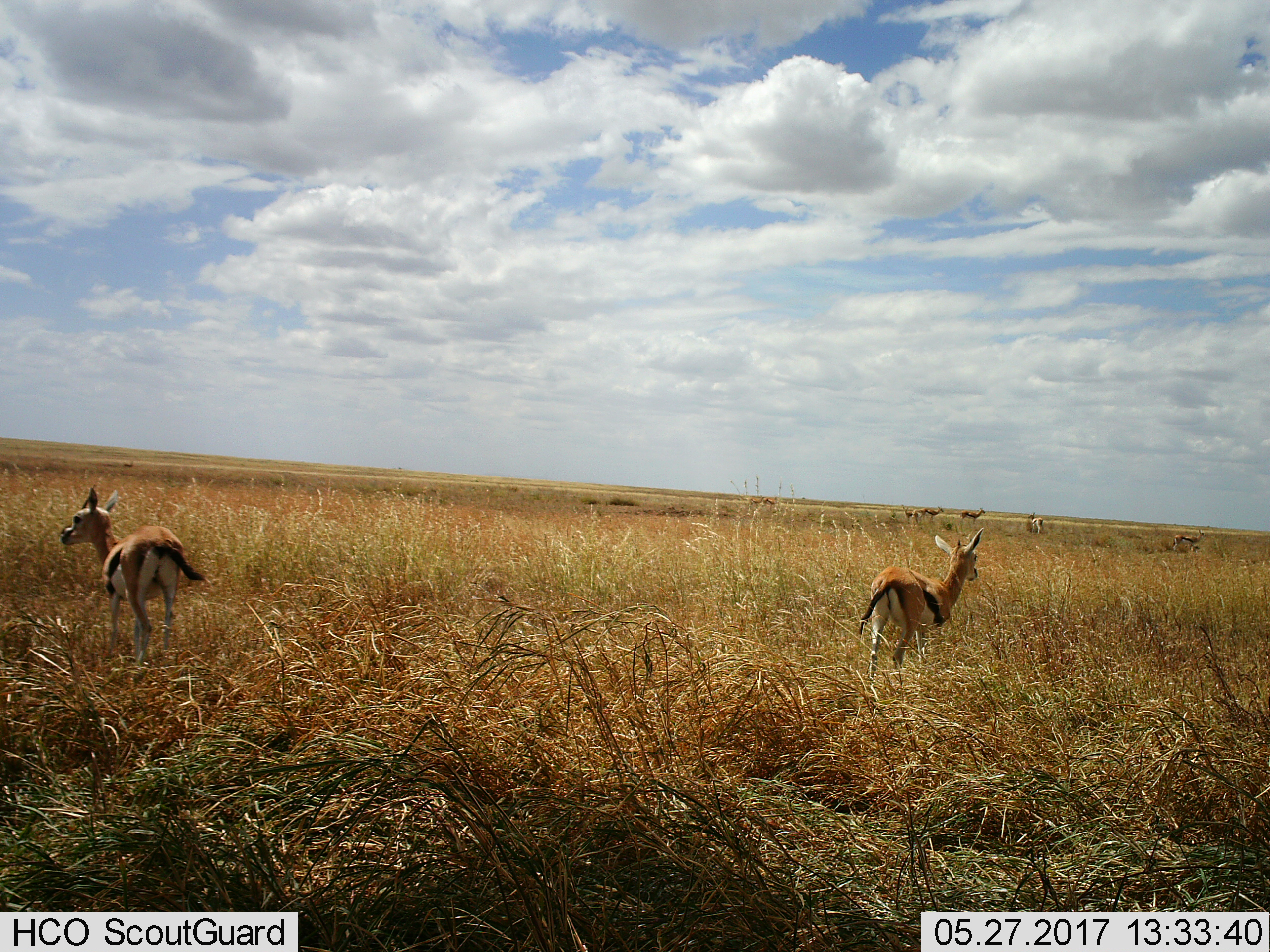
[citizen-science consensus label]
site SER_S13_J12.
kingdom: Animalia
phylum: Chordata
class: Mammalia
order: Artiodactyla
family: Bovidae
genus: Eudorcas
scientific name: Eudorcas thomsonii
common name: thomson's gazelle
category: gazellethomsons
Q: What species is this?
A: Gazellethomsons (thomson's gazelle) (Eudorcas thomsonii).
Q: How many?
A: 7.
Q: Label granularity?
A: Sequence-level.